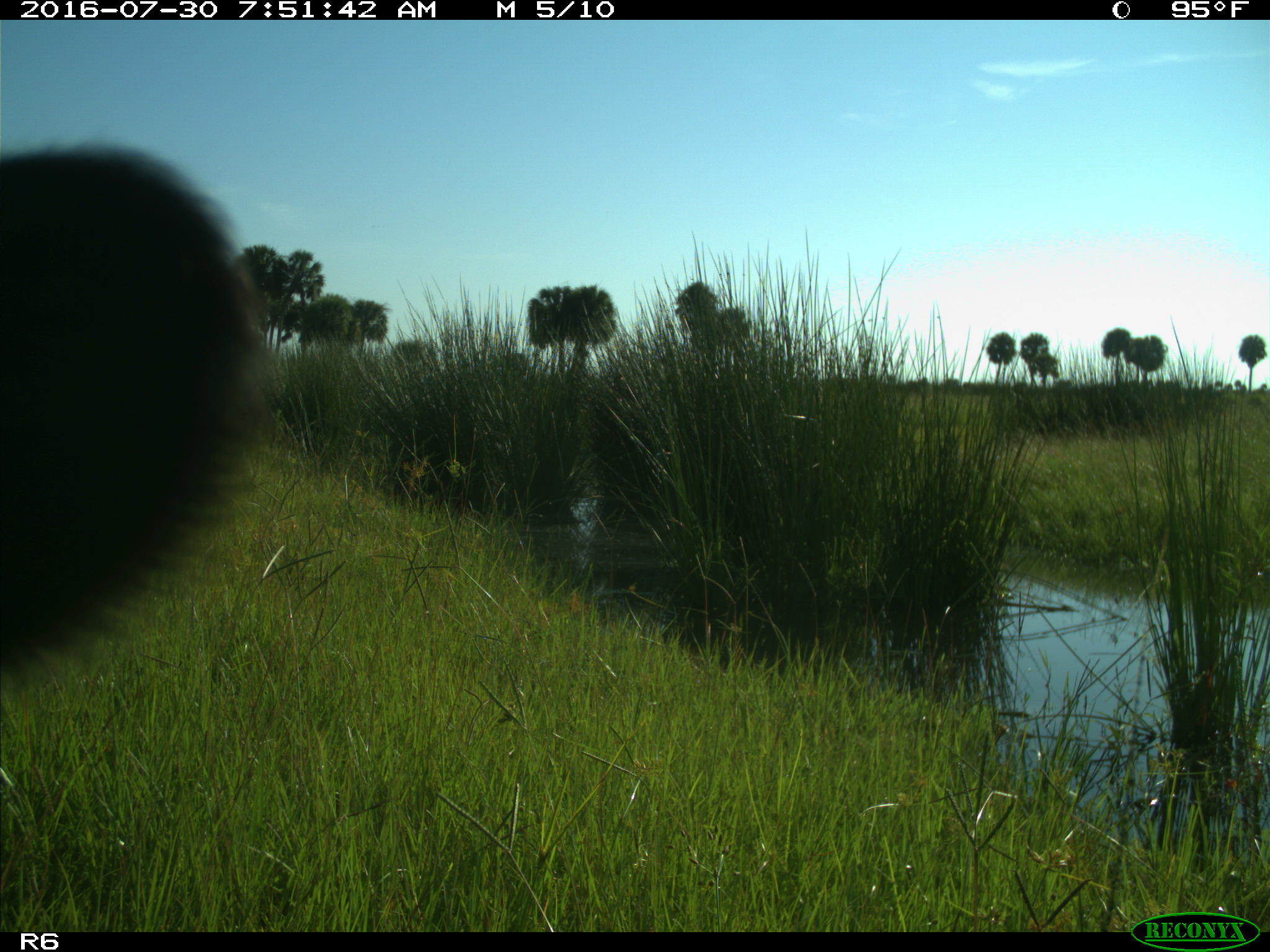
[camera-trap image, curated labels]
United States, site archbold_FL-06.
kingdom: Animalia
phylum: Chordata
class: Mammalia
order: Artiodactyla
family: Bovidae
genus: Bos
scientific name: Bos taurus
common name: domestic cow